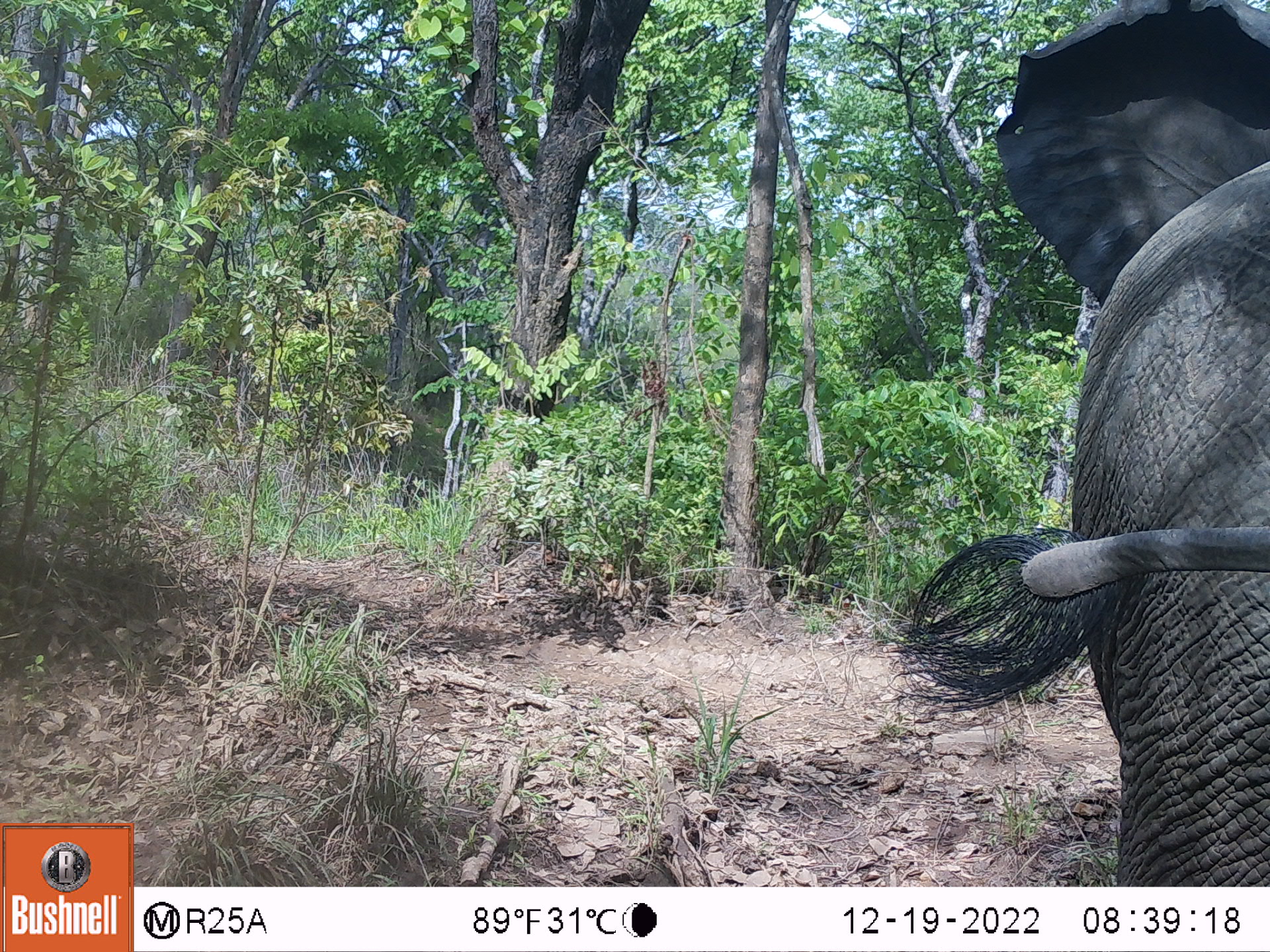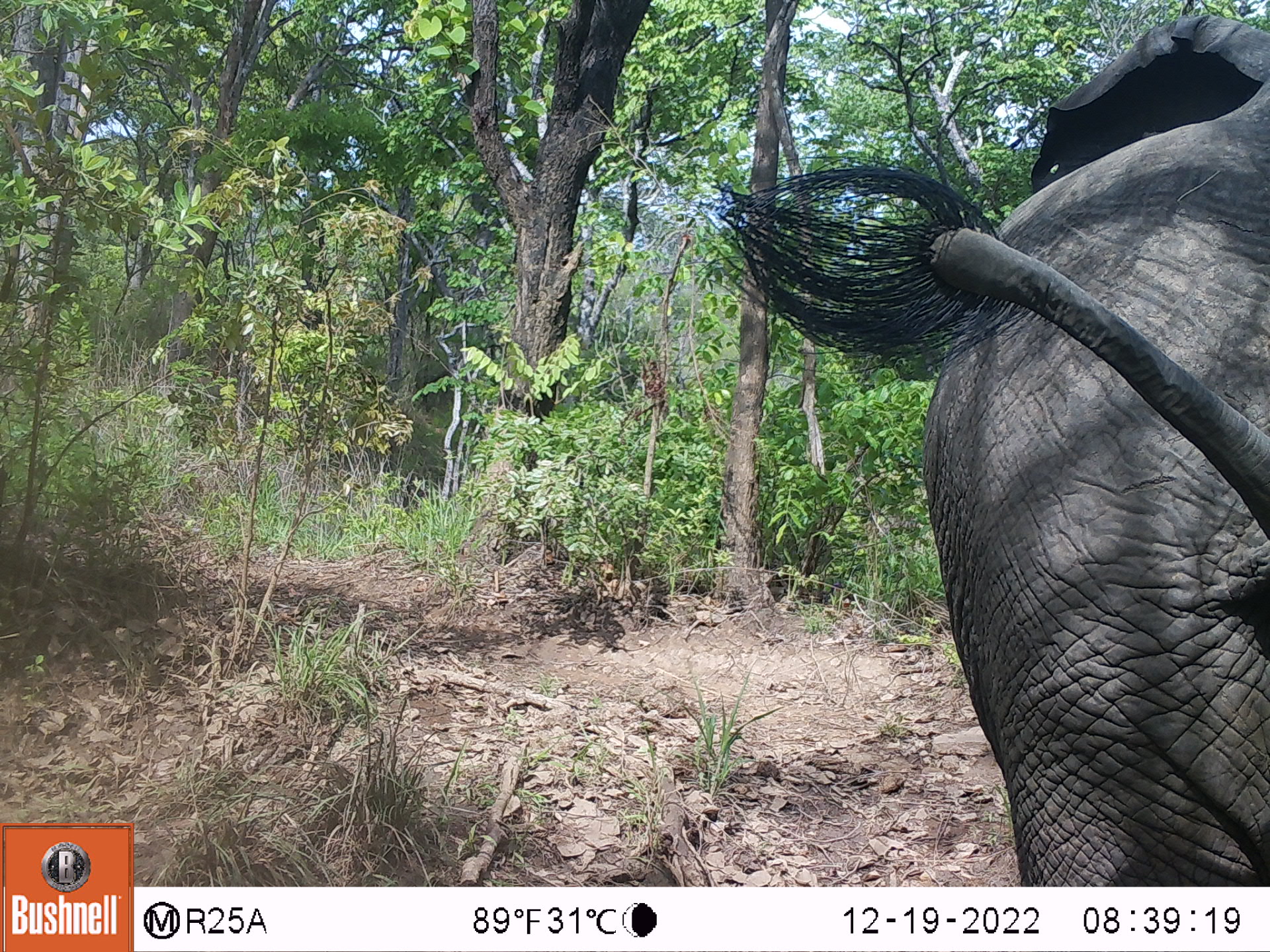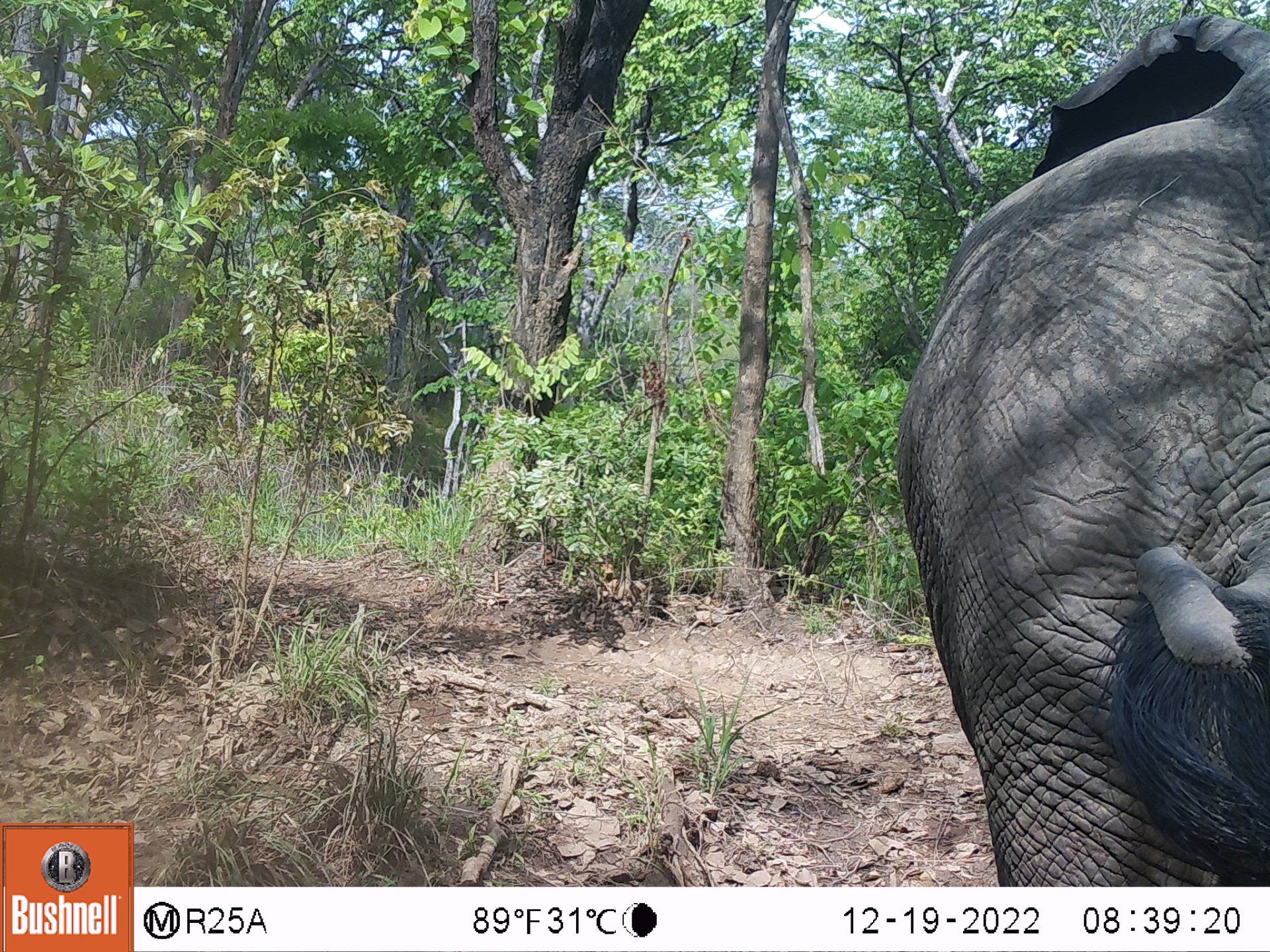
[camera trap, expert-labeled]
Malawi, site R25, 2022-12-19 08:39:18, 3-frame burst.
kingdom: Animalia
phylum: Chordata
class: Mammalia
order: Proboscidea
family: Elephantidae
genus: Loxodonta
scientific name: Loxodonta africana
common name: african savanna elephant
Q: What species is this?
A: African savanna elephant (Loxodonta africana).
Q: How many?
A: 1.